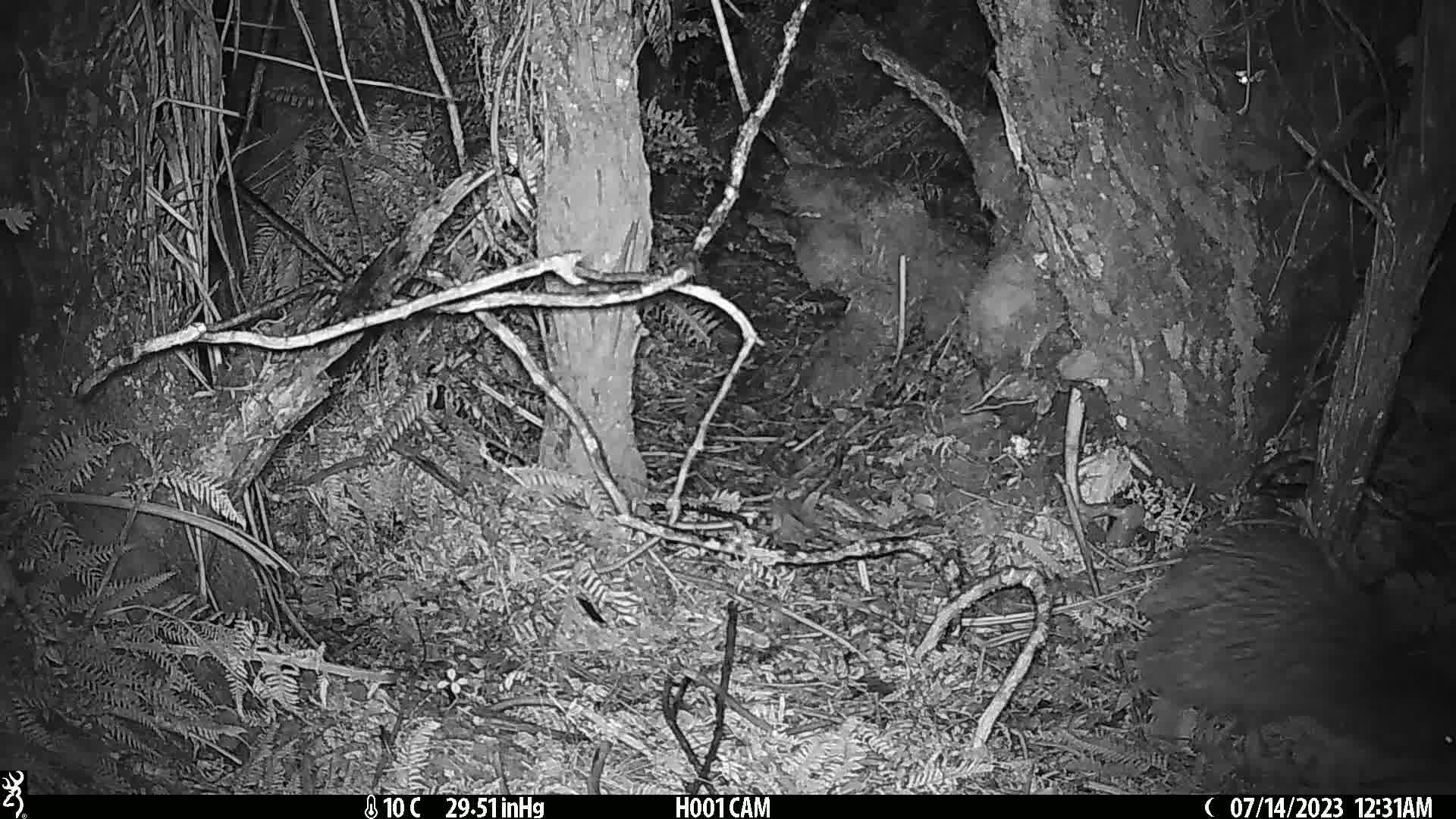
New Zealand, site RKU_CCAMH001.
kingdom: Animalia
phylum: Chordata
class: Aves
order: Apterygiformes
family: Apterygidae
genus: Apteryx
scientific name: Apteryx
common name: kiwi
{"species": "kiwi (Apteryx)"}